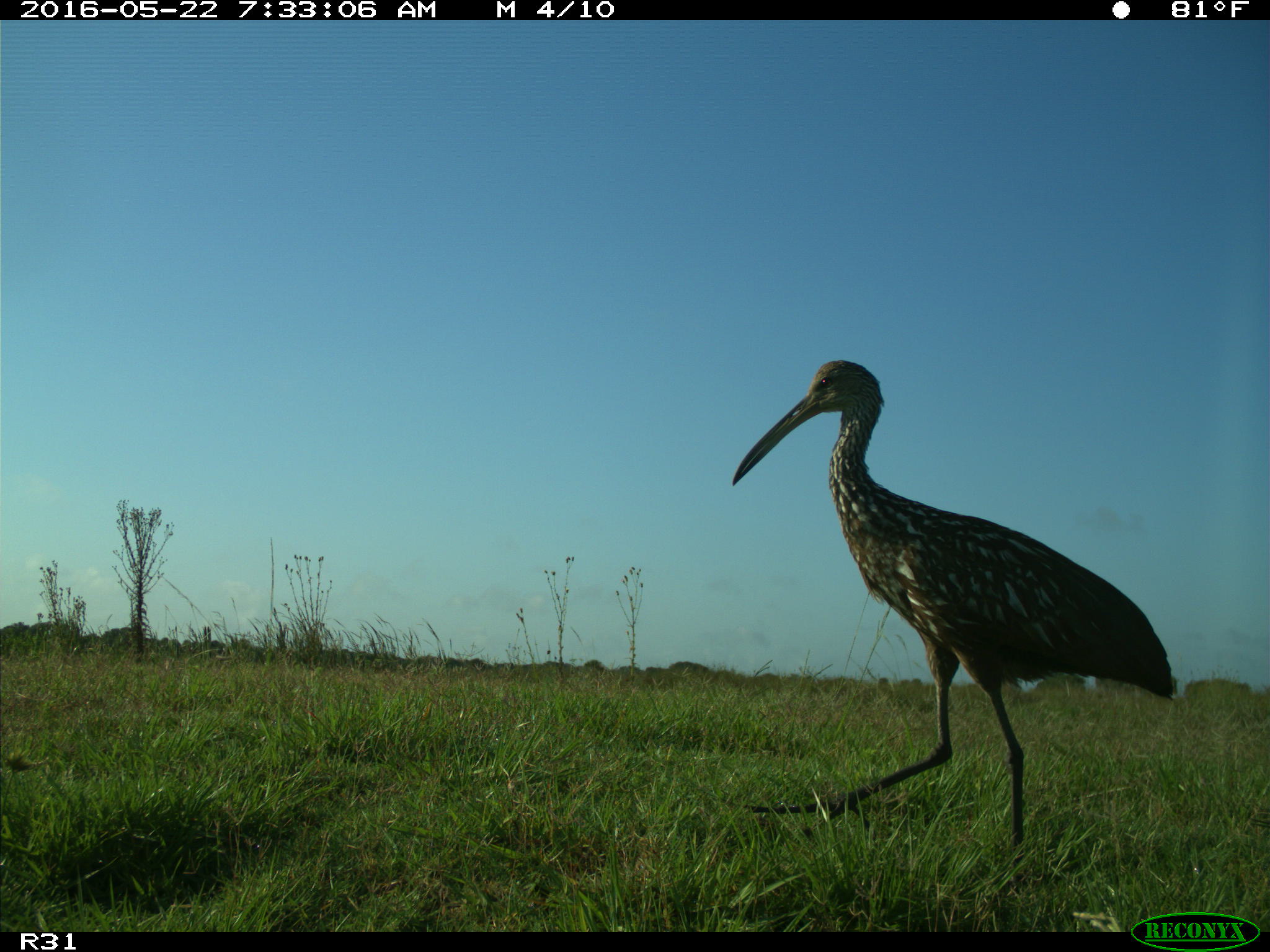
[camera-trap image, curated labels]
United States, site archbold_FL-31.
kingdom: Animalia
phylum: Chordata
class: Aves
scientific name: Aves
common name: birds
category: unidentified bird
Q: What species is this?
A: Unidentified bird (birds) (Aves).